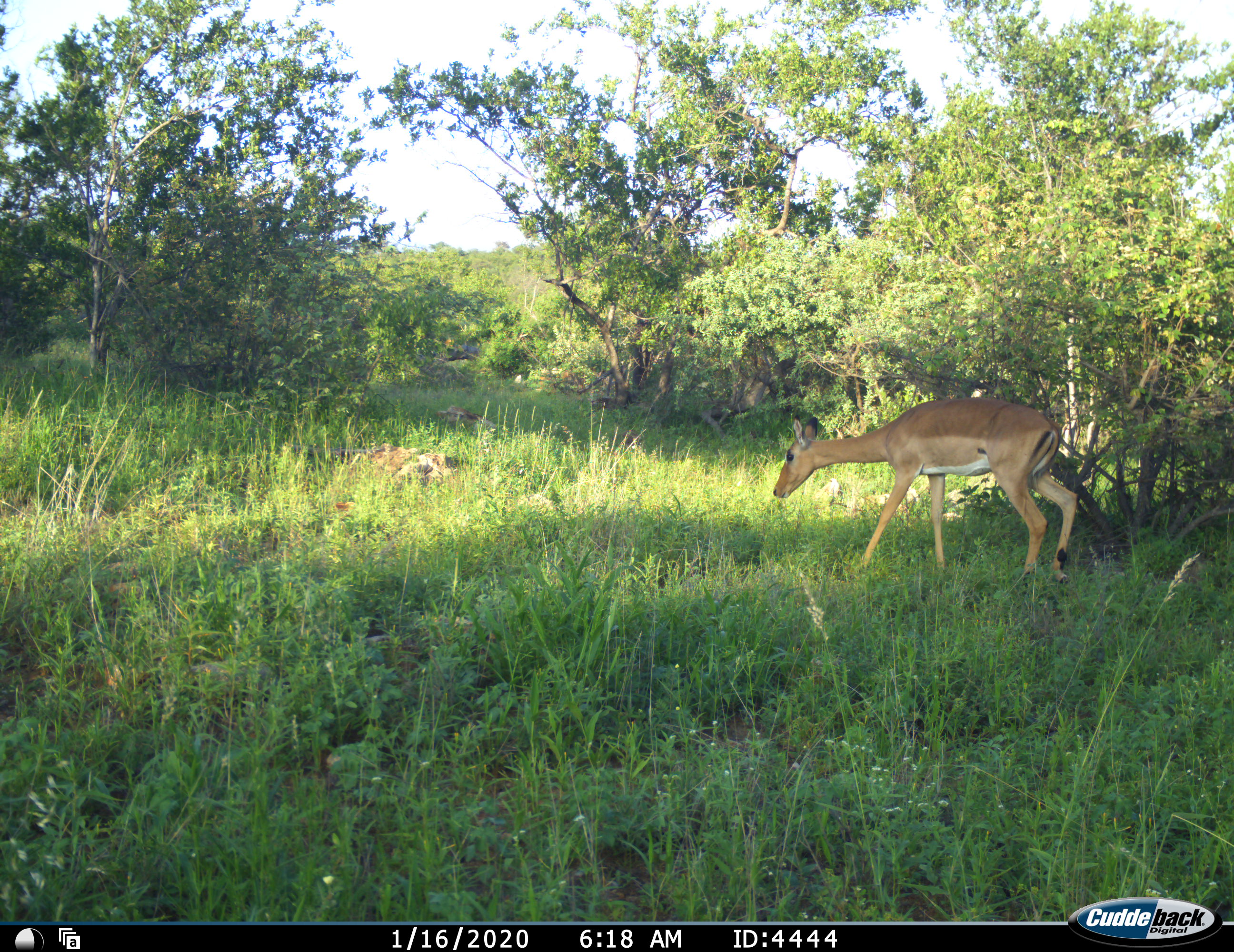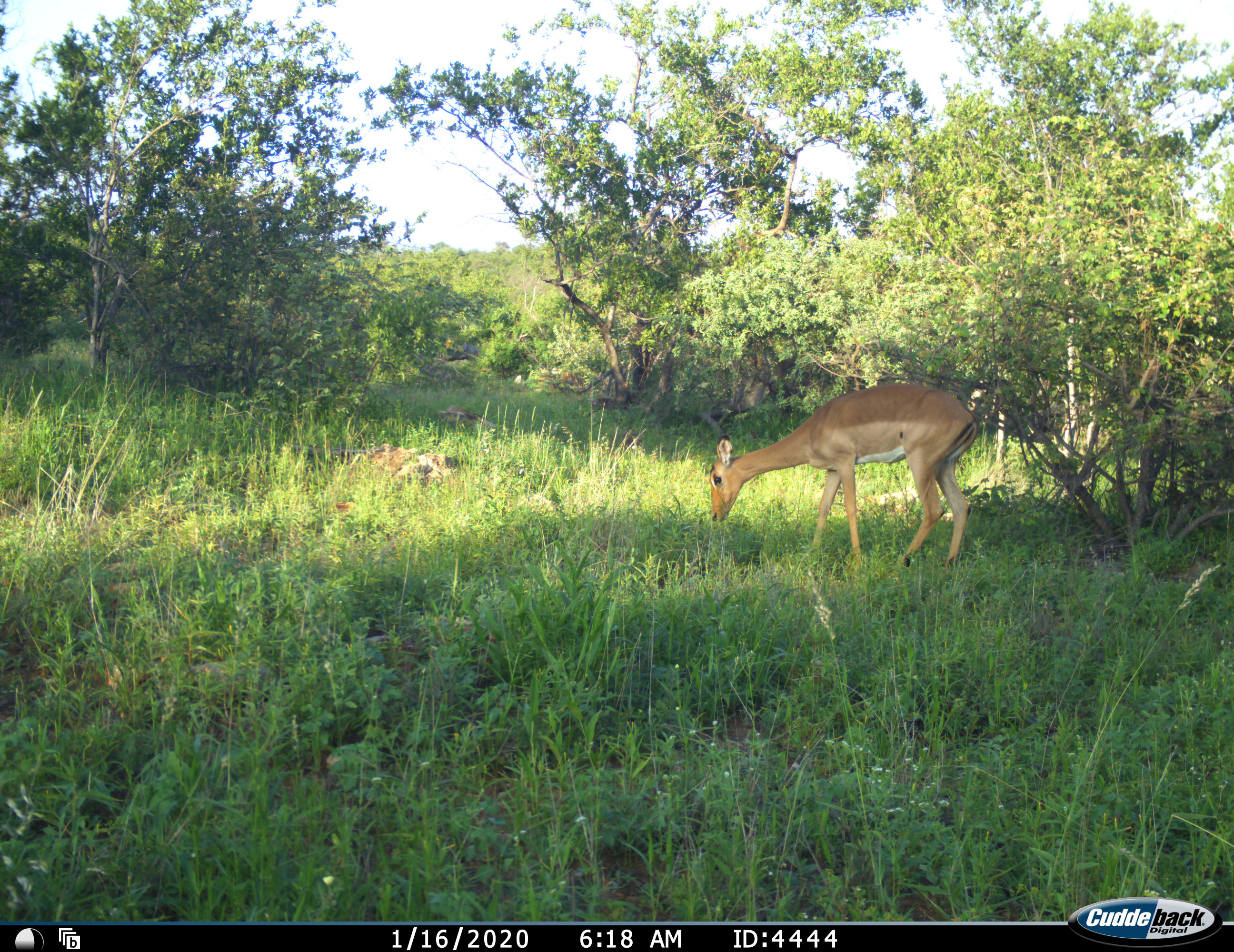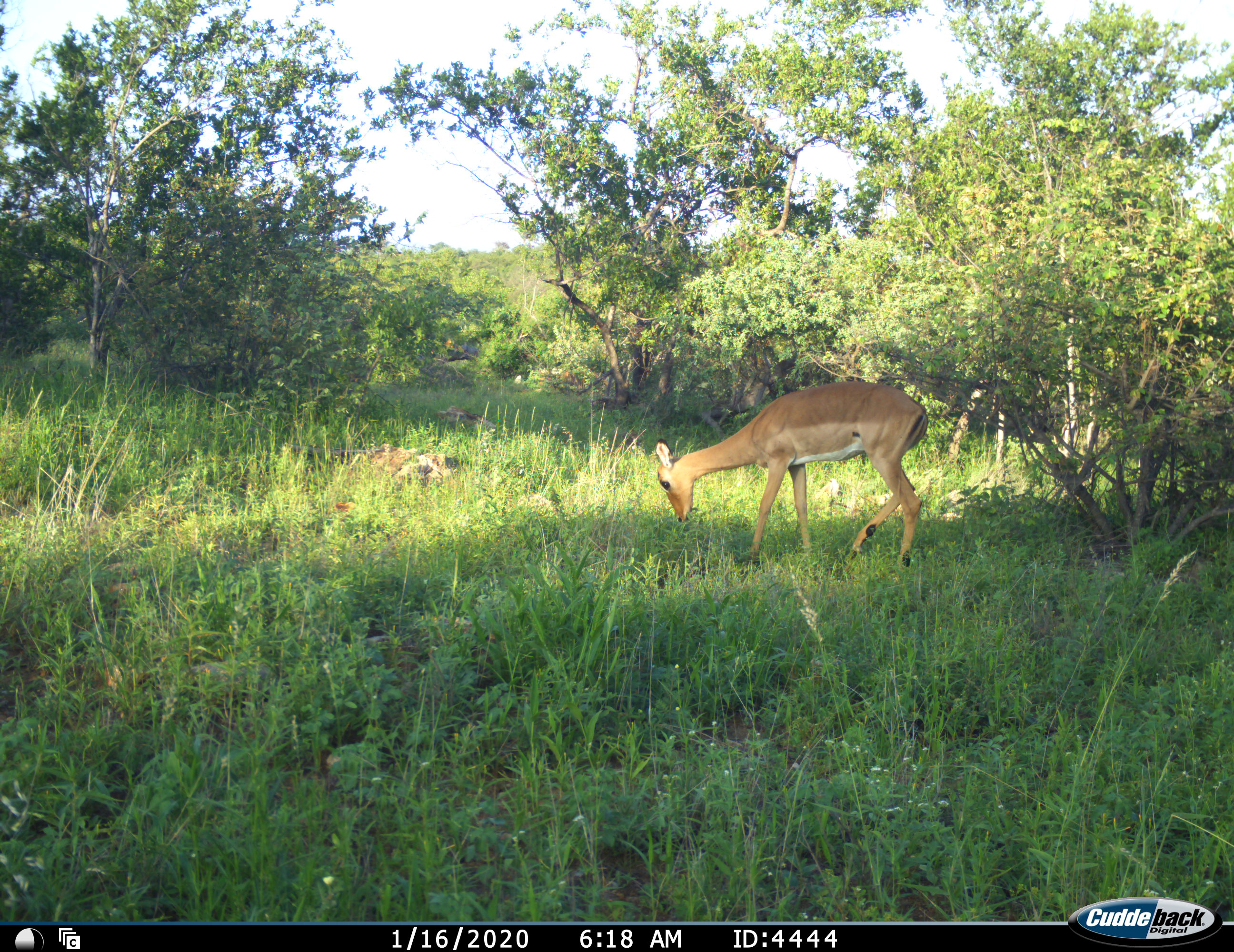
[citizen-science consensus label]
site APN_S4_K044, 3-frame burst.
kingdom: Animalia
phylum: Chordata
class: Mammalia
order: Artiodactyla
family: Bovidae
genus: Aepyceros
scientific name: Aepyceros melampus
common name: impala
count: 1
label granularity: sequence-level